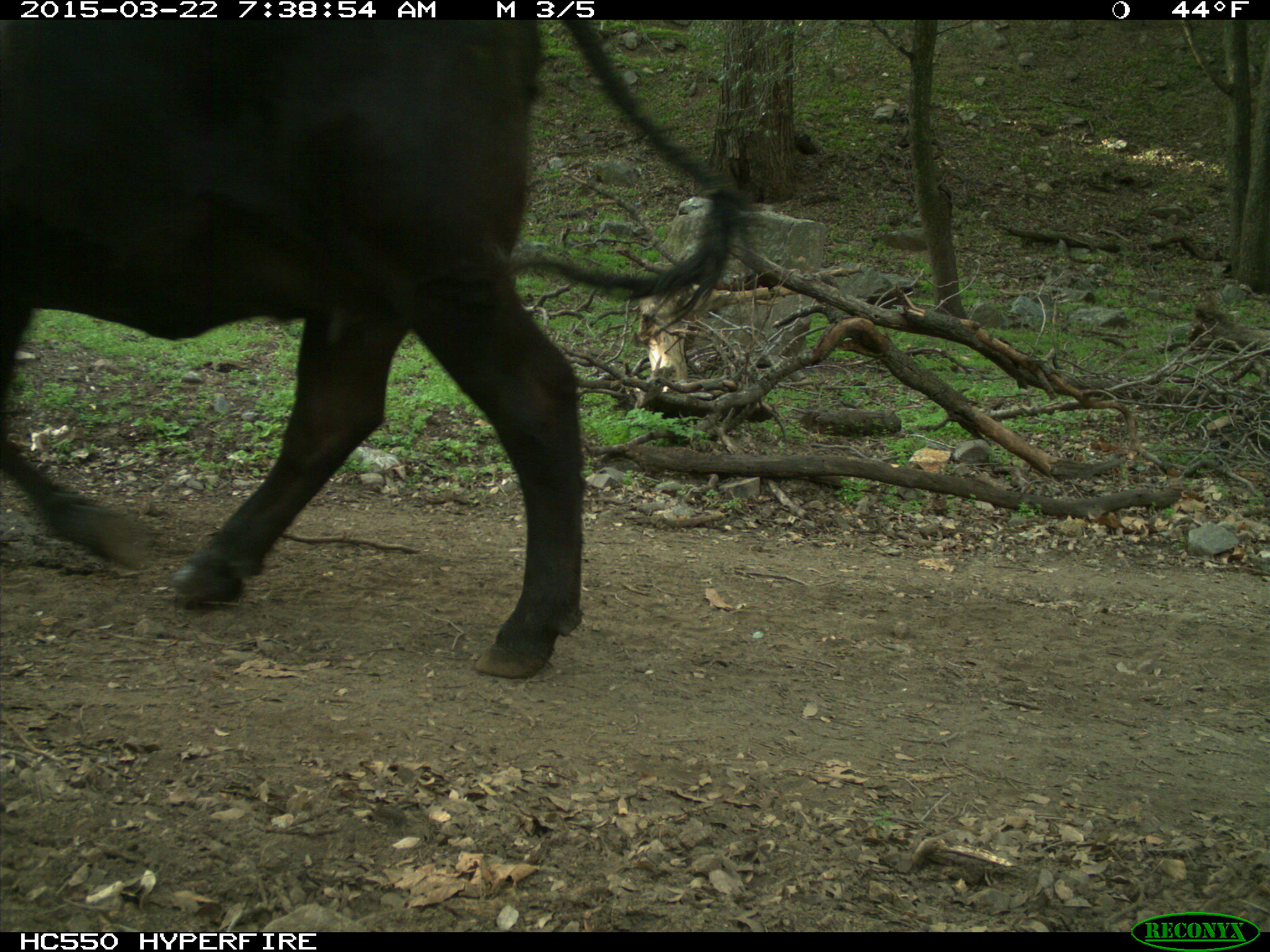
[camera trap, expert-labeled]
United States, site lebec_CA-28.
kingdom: Animalia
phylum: Chordata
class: Mammalia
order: Artiodactyla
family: Bovidae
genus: Bos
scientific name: Bos taurus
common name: domestic cow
Bos taurus (domestic cow).